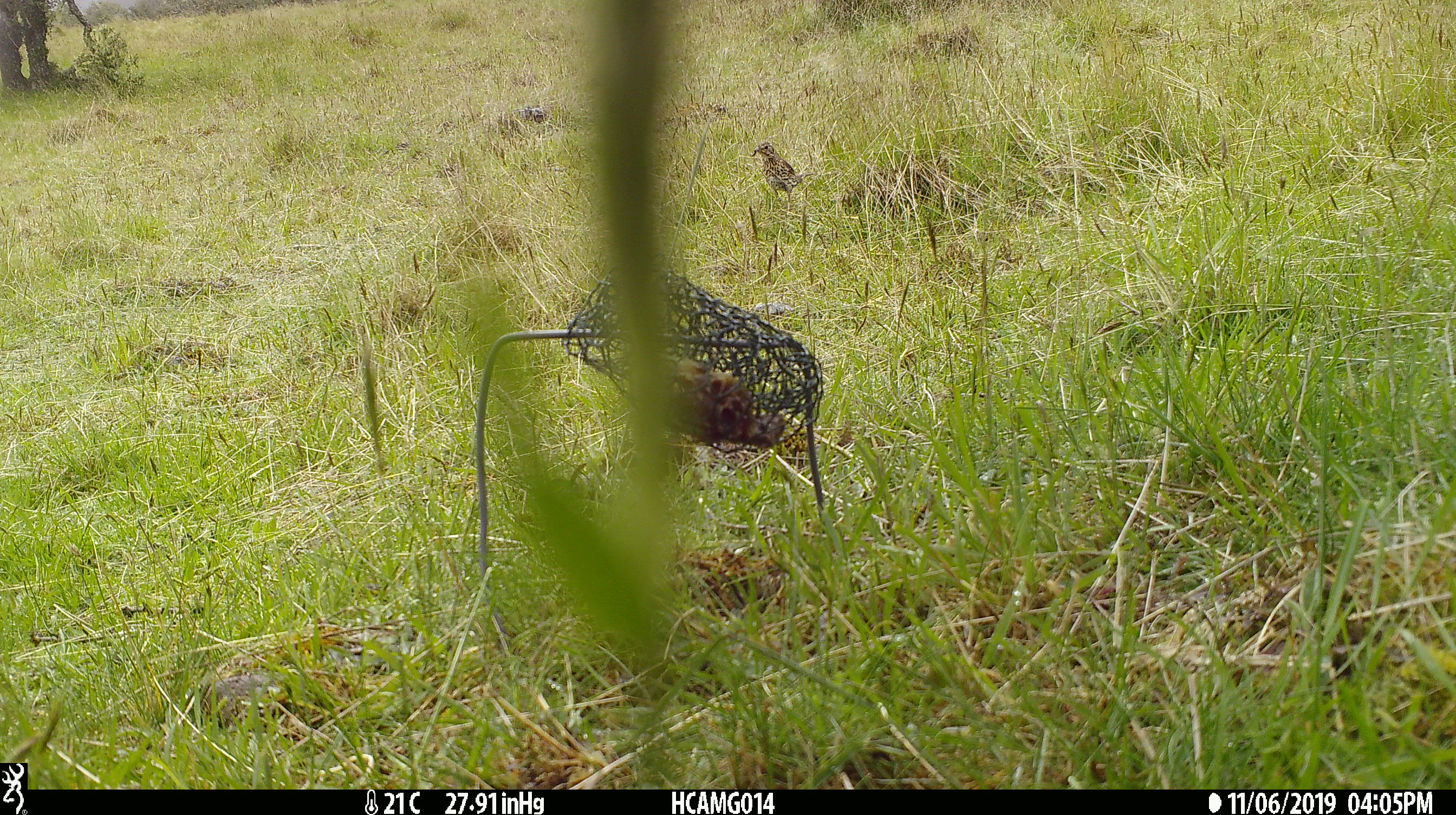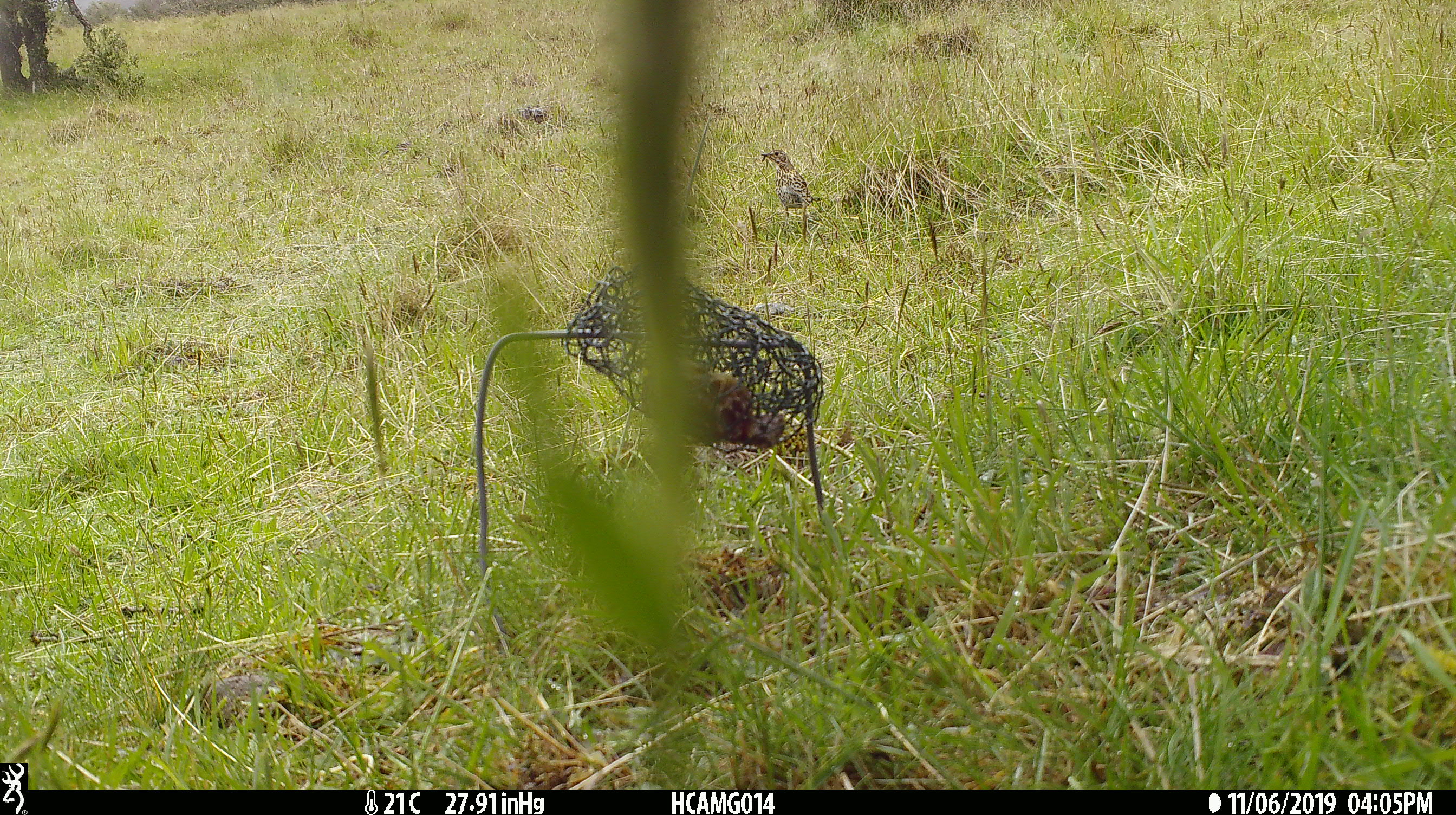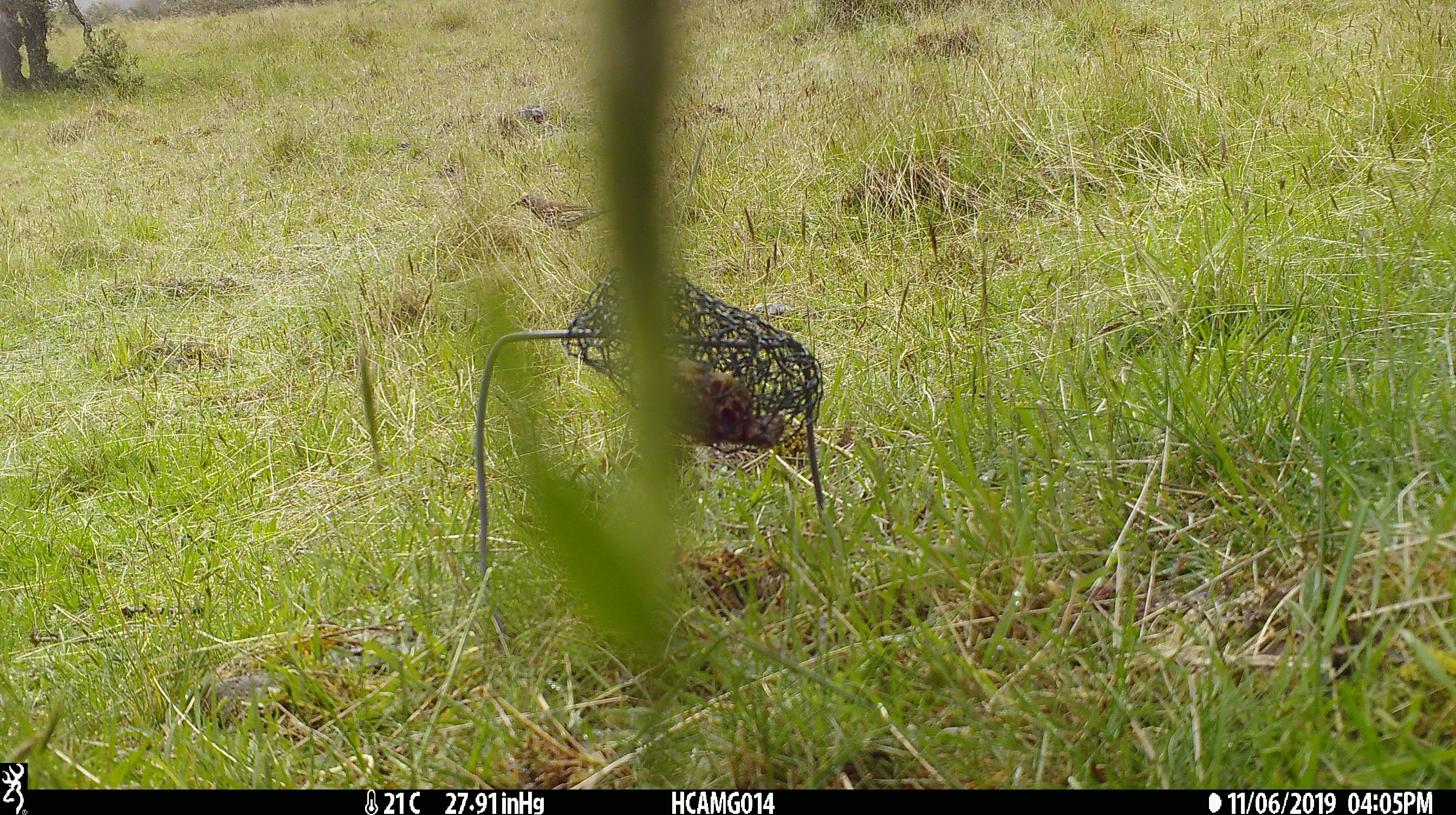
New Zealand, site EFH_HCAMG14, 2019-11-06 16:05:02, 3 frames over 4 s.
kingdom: Animalia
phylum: Chordata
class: Aves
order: Passeriformes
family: Turdidae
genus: Turdus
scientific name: Turdus philomelos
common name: song thrush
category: thrush